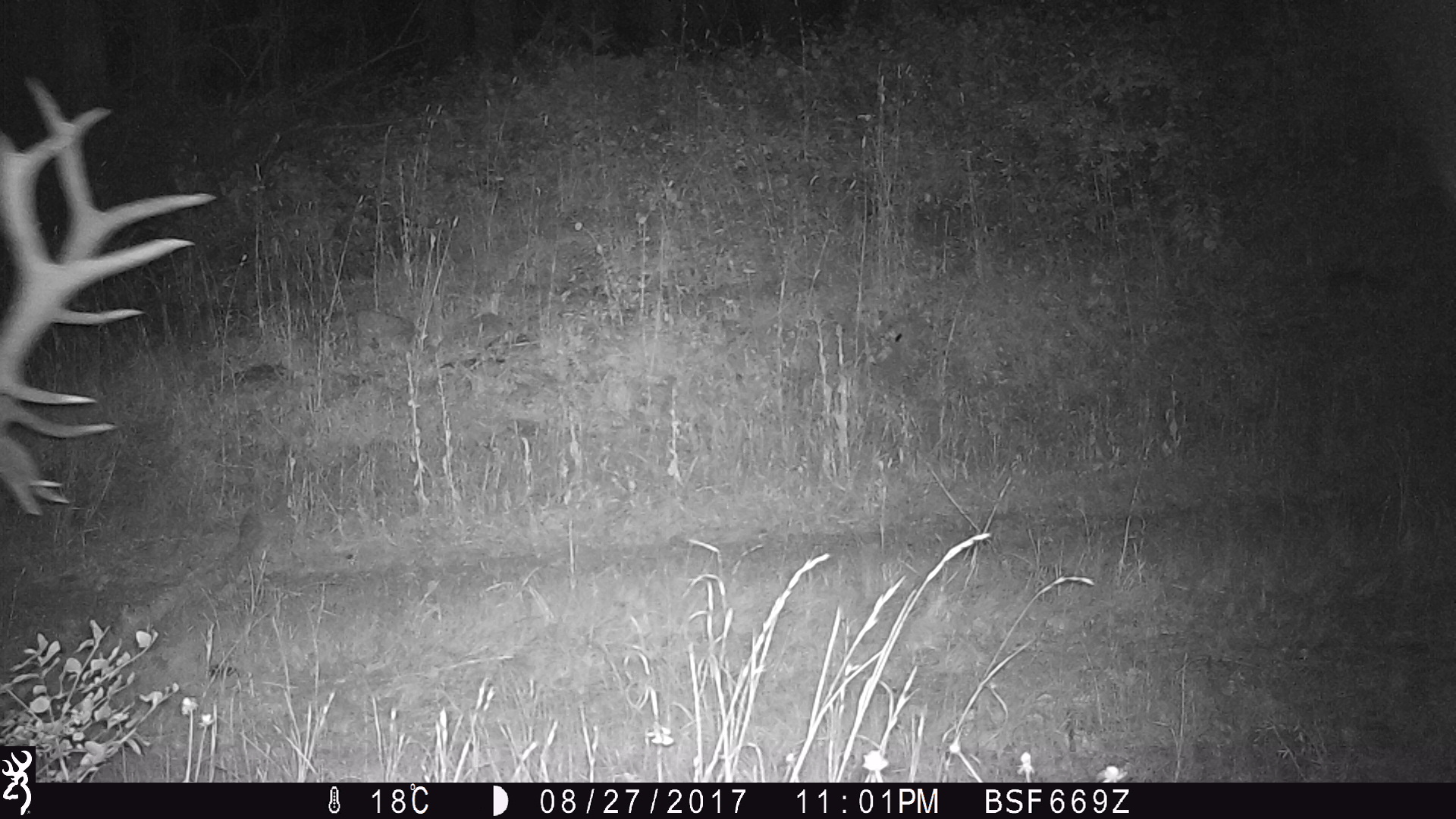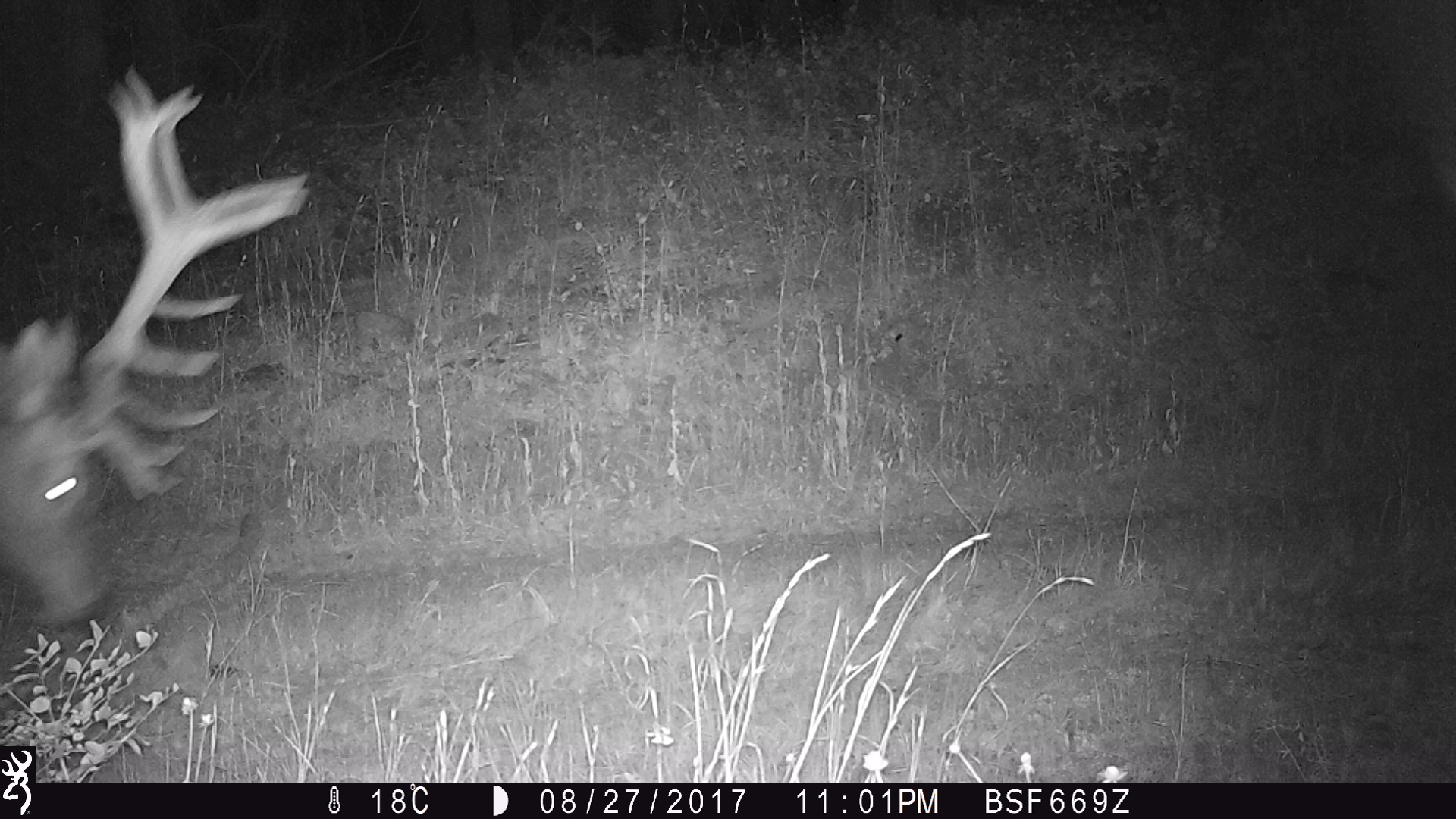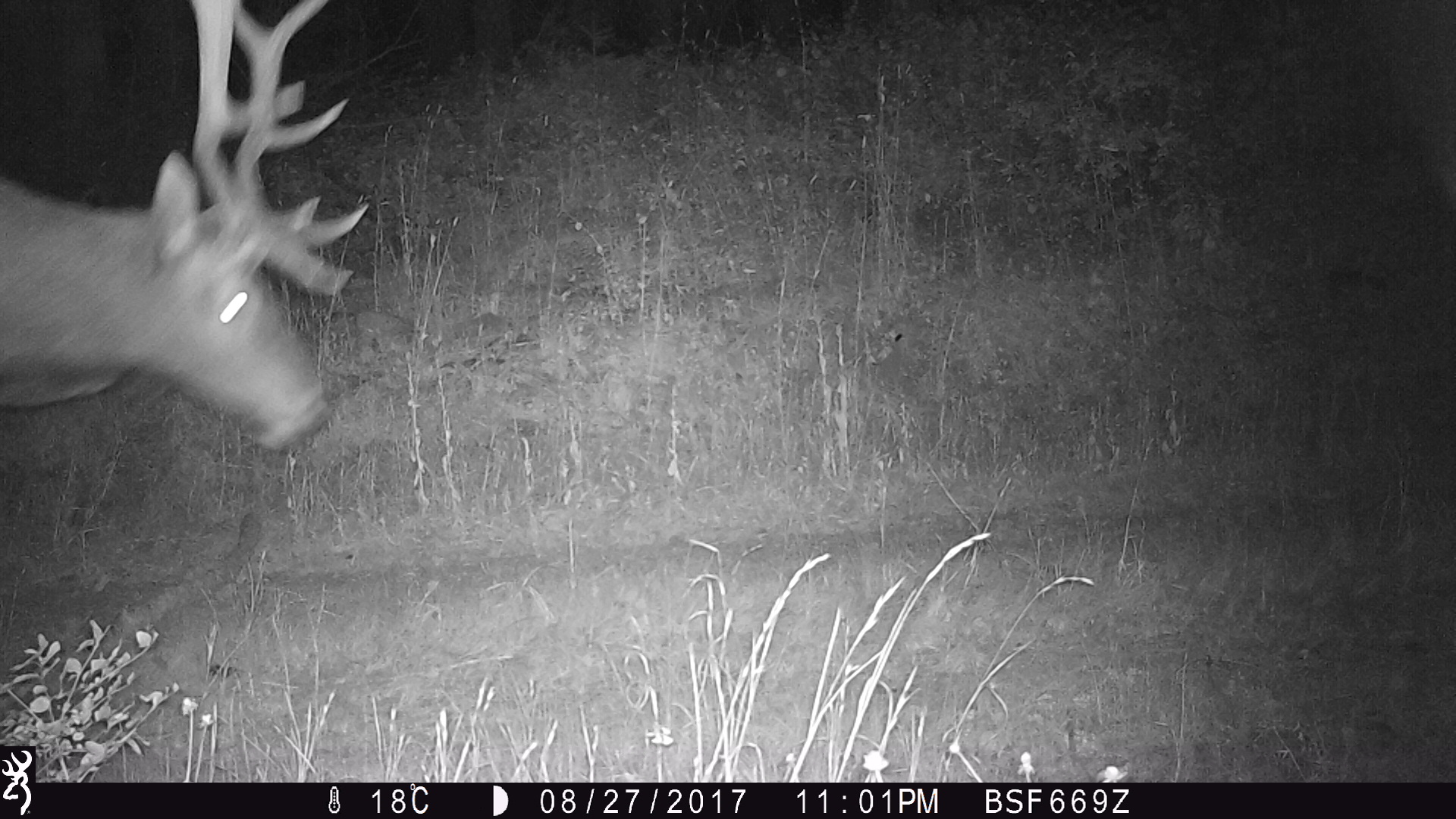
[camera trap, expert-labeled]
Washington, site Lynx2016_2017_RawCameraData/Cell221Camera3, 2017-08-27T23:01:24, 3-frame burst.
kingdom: Animalia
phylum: Chordata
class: Mammalia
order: Artiodactyla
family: Cervidae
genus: Cervus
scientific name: Cervus canadensis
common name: elk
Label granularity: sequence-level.